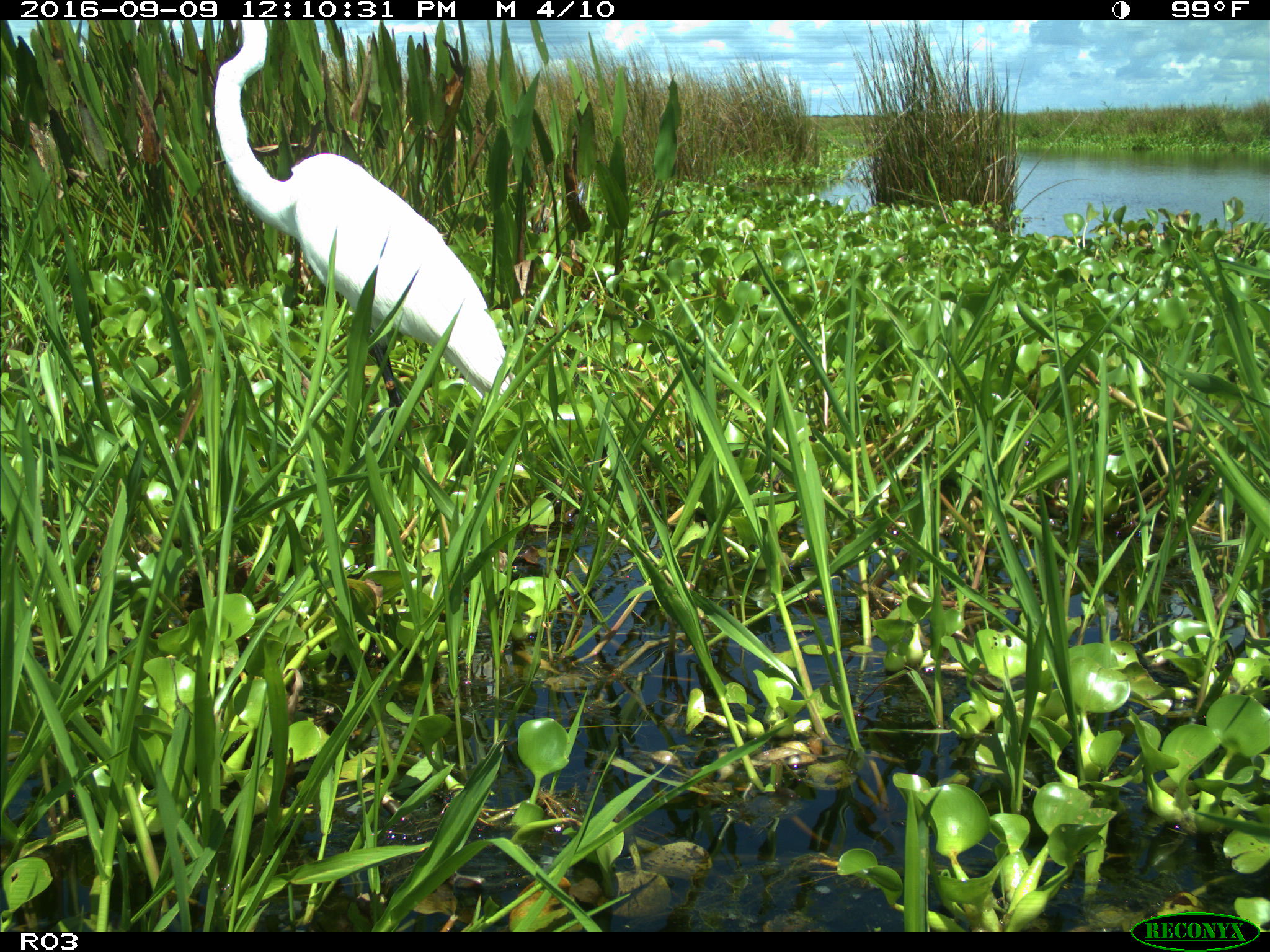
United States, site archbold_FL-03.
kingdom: Animalia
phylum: Chordata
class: Aves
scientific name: Aves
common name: birds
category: unidentified bird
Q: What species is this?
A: Unidentified bird (birds) (Aves).